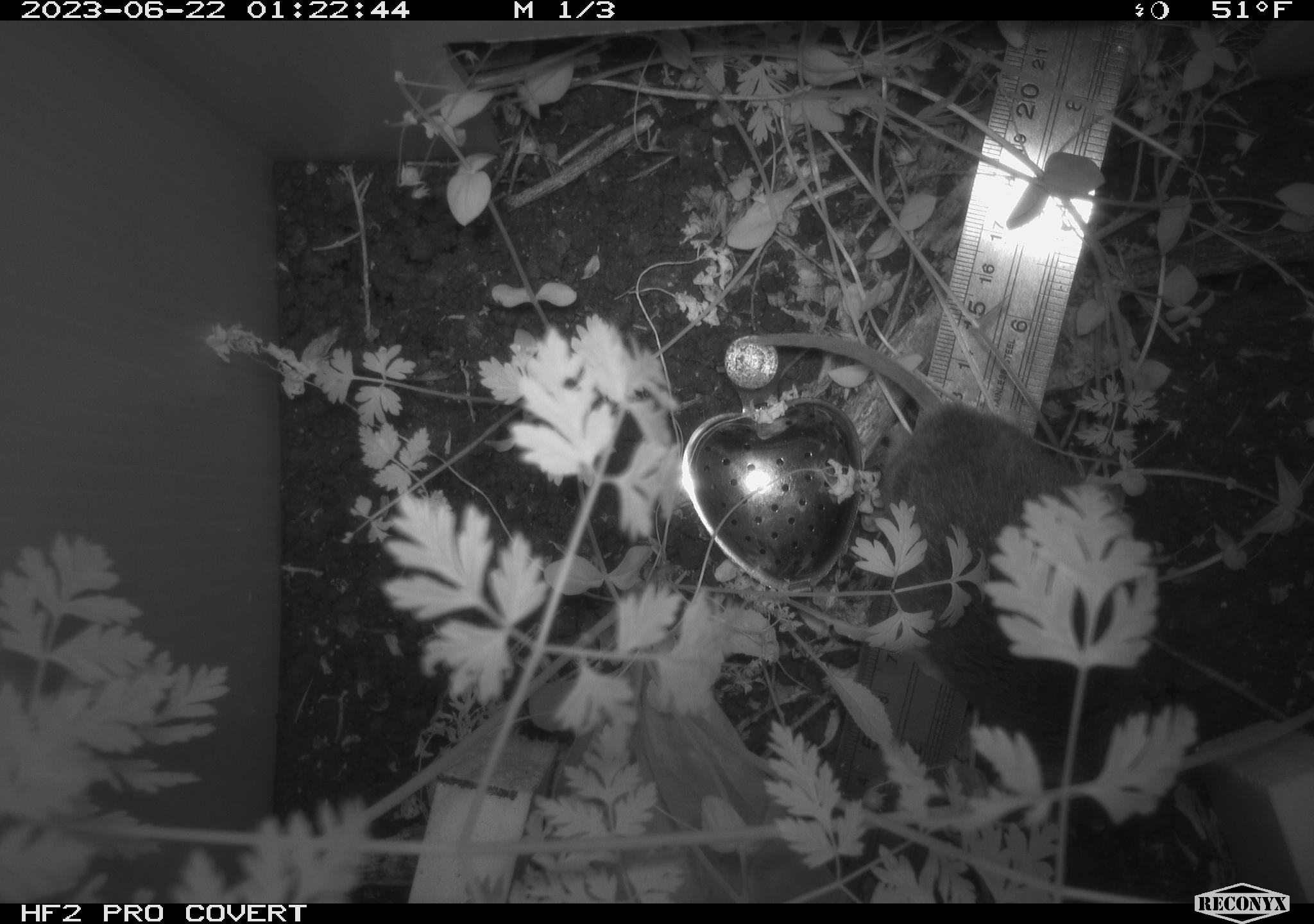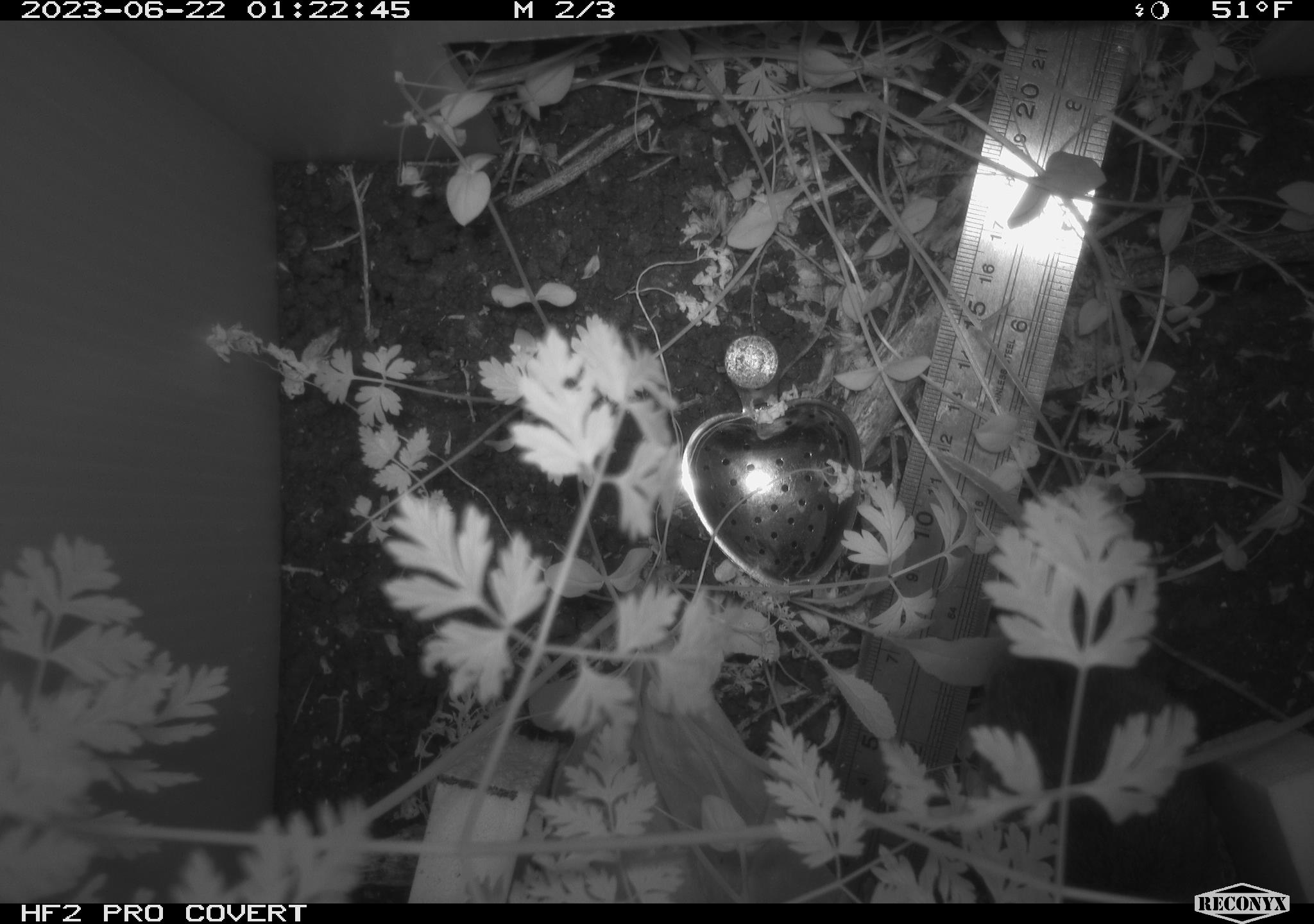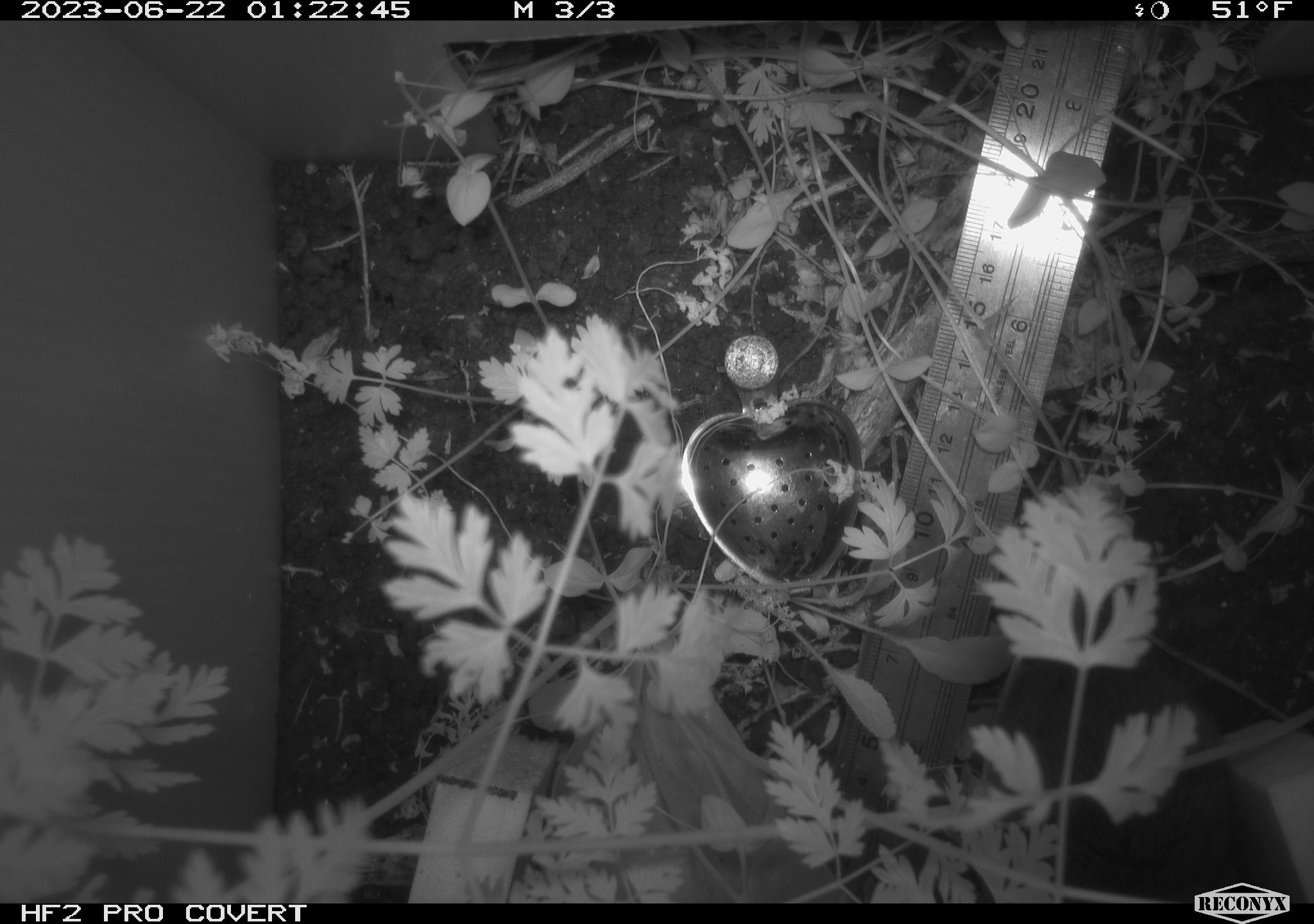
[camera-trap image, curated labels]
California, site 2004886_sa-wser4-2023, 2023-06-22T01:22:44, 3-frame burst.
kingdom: Animalia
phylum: Chordata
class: Mammalia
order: Rodentia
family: Cricetidae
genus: Microtus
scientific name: Microtus californicus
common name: california vole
California vole (Microtus californicus).